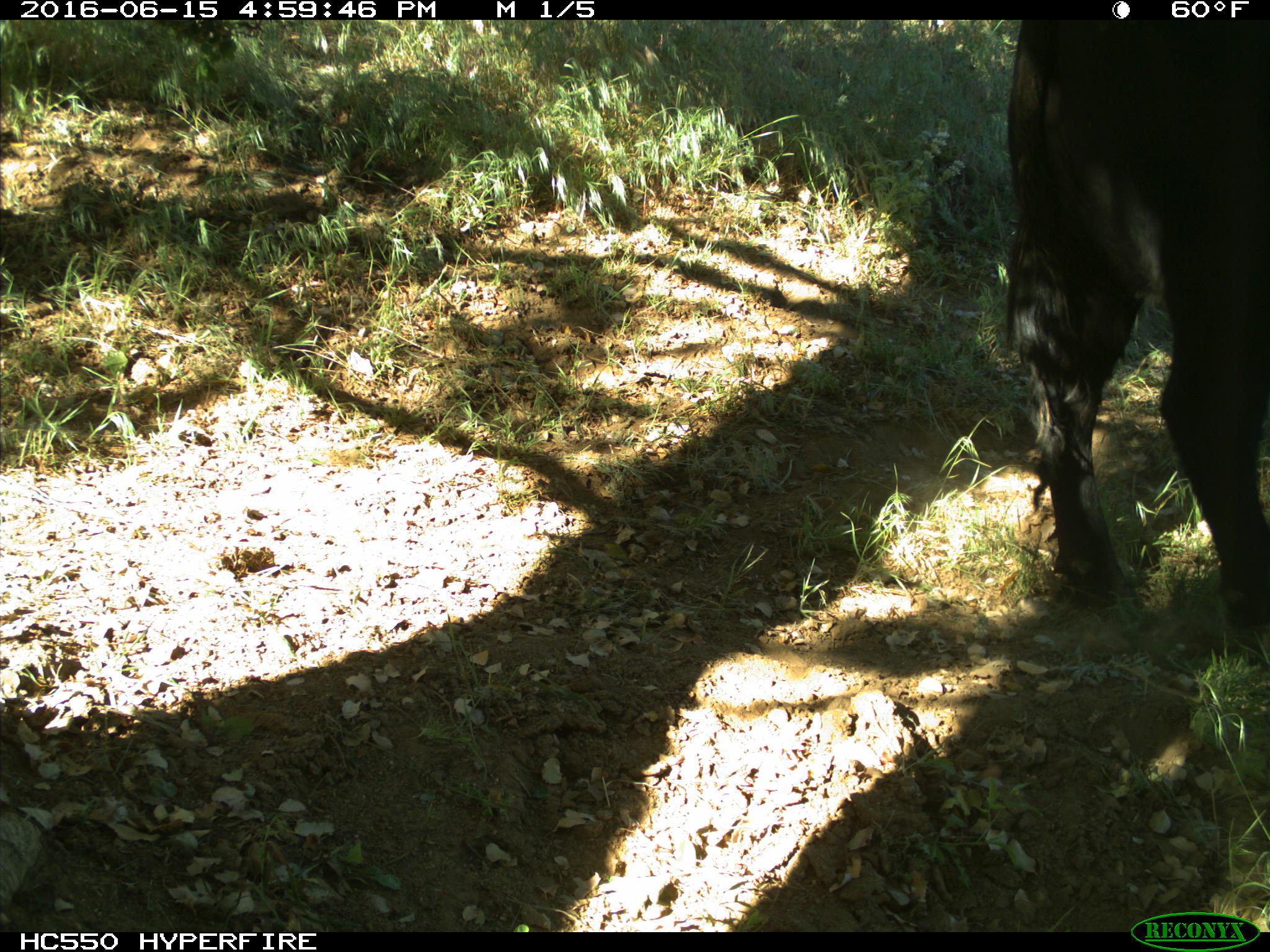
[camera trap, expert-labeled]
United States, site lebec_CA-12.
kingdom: Animalia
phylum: Chordata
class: Mammalia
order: Artiodactyla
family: Bovidae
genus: Bos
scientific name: Bos taurus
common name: domestic cow